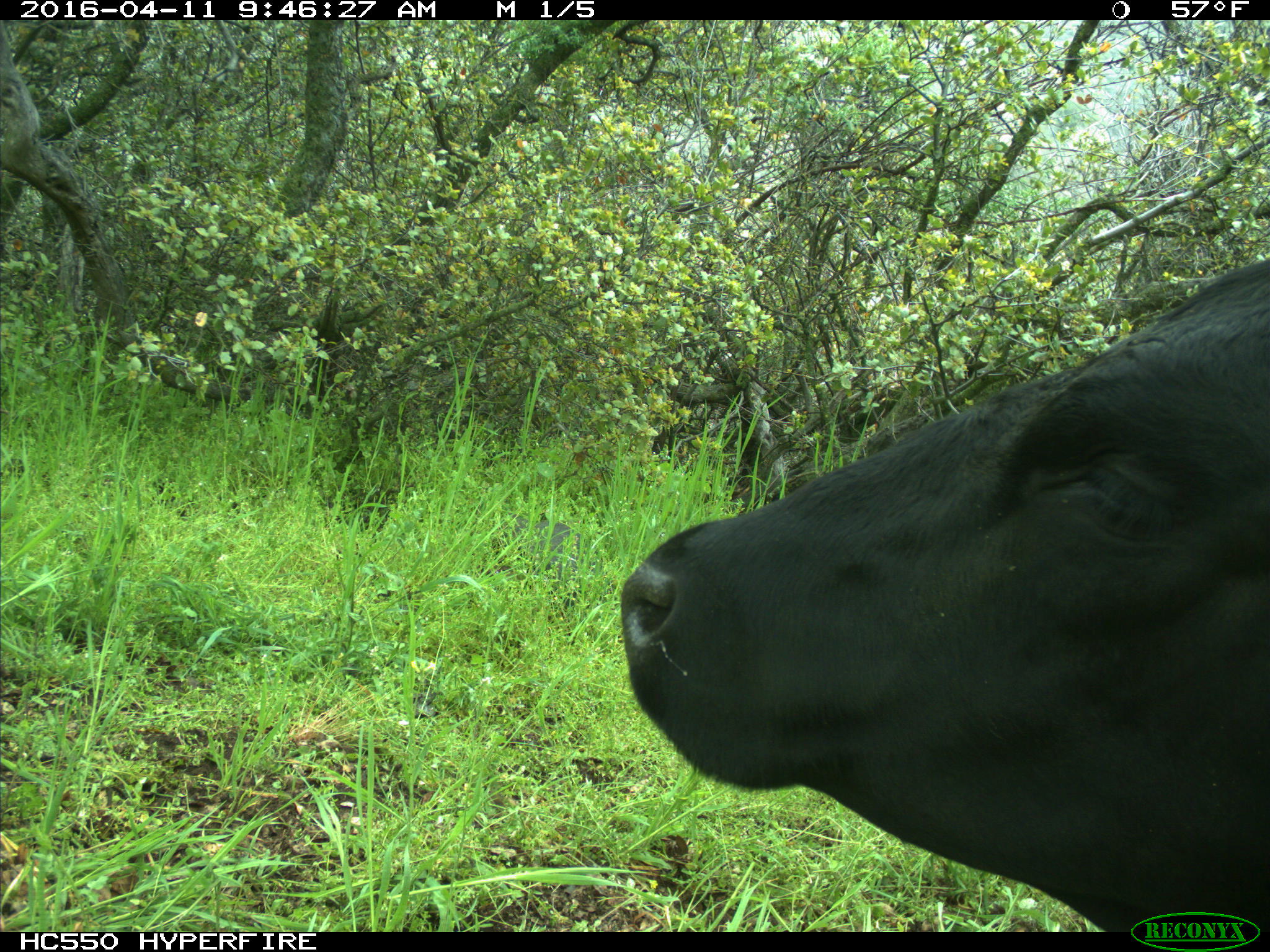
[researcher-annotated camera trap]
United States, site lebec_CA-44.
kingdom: Animalia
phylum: Chordata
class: Mammalia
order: Artiodactyla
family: Bovidae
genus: Bos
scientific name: Bos taurus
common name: domestic cow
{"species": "Bos taurus (domestic cow)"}